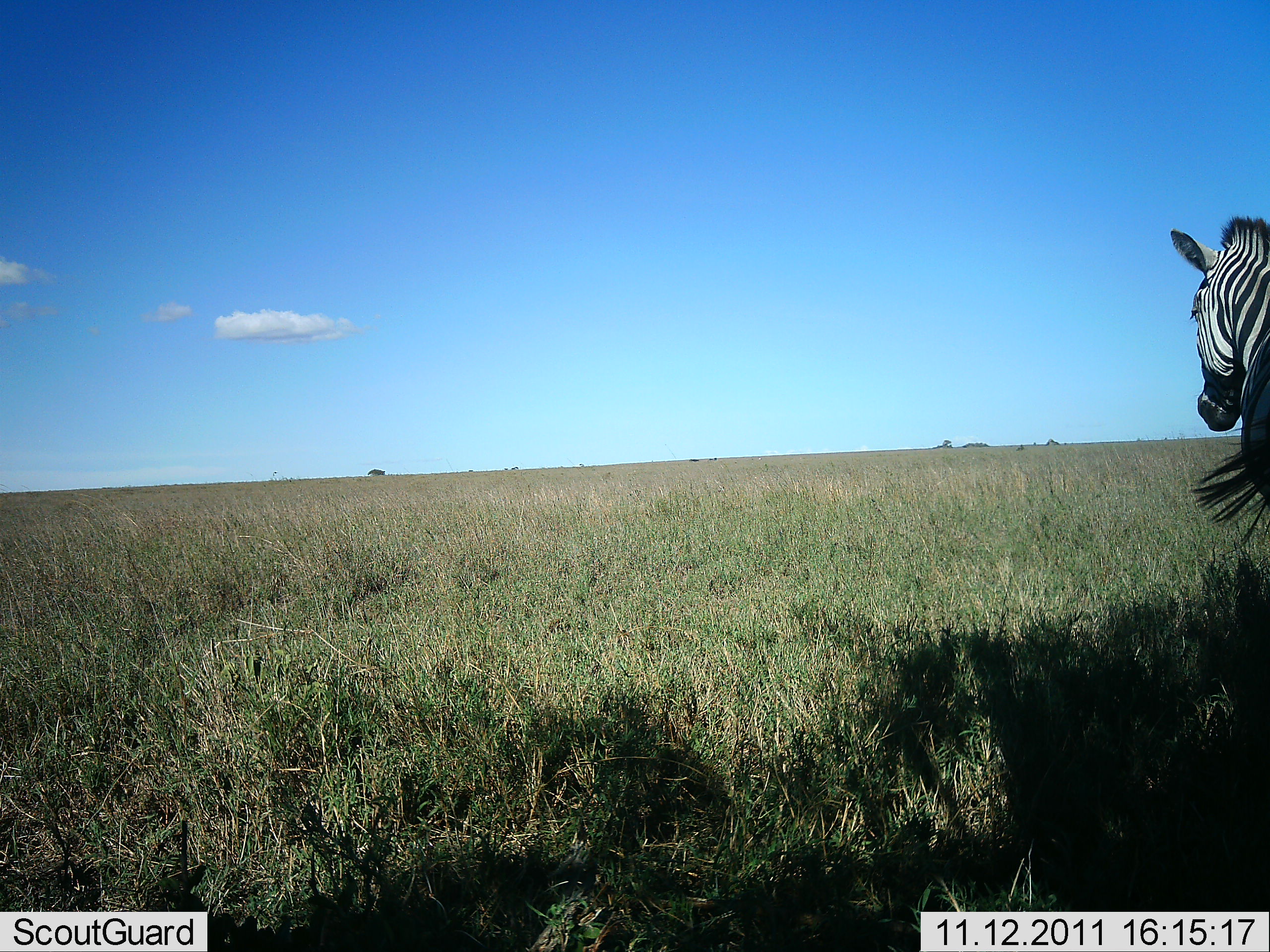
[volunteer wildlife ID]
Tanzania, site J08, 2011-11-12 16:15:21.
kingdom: Animalia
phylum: Chordata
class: Mammalia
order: Perissodactyla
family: Equidae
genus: Equus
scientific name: Equus quagga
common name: plains zebra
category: zebra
Zebra (plains zebra) (Equus quagga), count 1. Behavior (volunteer vote fractions): standing 85%, resting 0%, moving 15%, interacting 0%. Young present (vote fraction): 0%. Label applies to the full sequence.